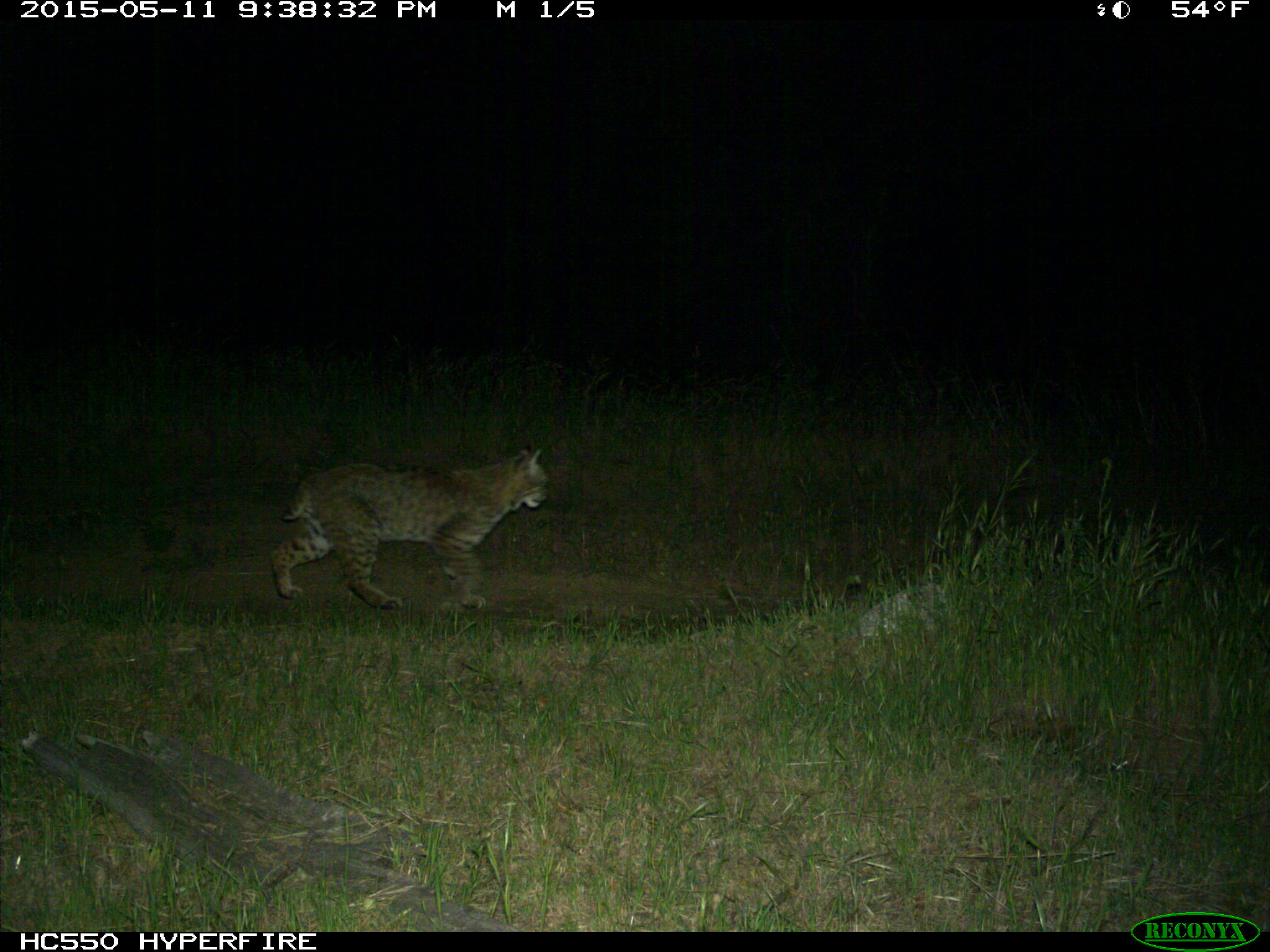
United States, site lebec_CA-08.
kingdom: Animalia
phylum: Chordata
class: Mammalia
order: Carnivora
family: Felidae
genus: Lynx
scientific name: Lynx rufus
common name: bobcat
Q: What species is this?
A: Lynx rufus (bobcat).